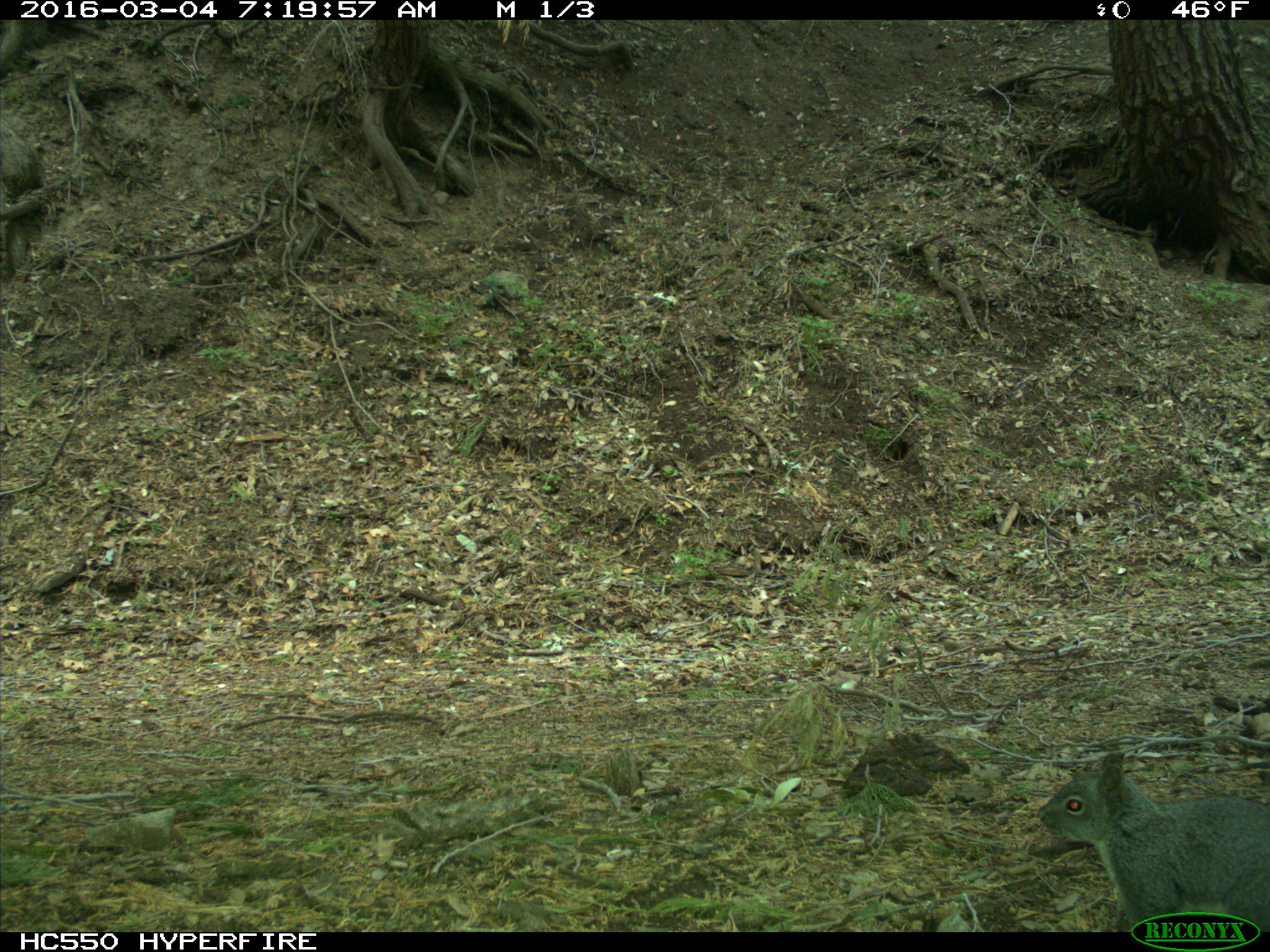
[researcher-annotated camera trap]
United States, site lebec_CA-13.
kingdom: Animalia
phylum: Chordata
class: Mammalia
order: Rodentia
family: Sciuridae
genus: Sciurus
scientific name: Sciurus carolinensis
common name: eastern gray squirrel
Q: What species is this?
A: Sciurus carolinensis (eastern gray squirrel).